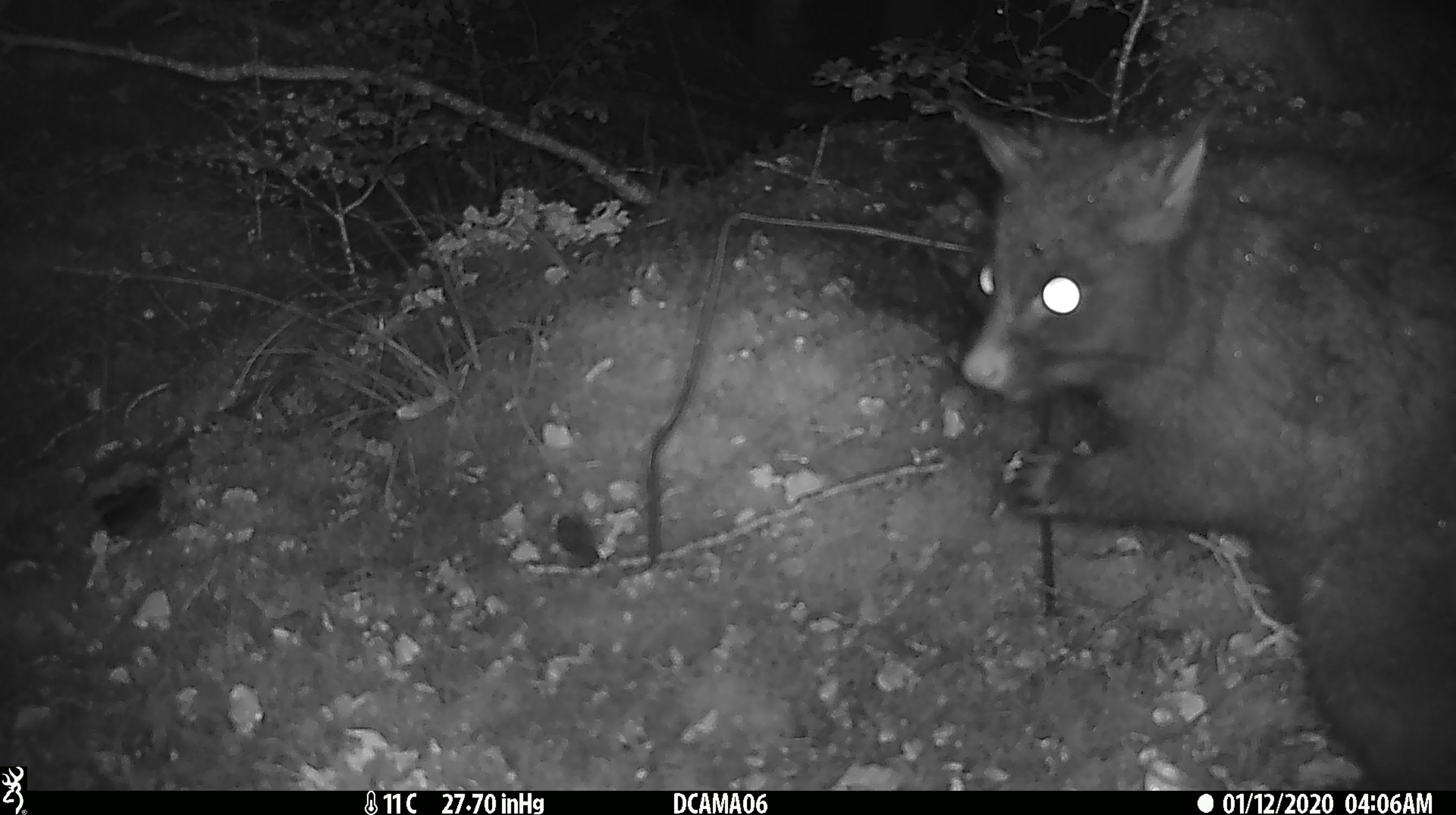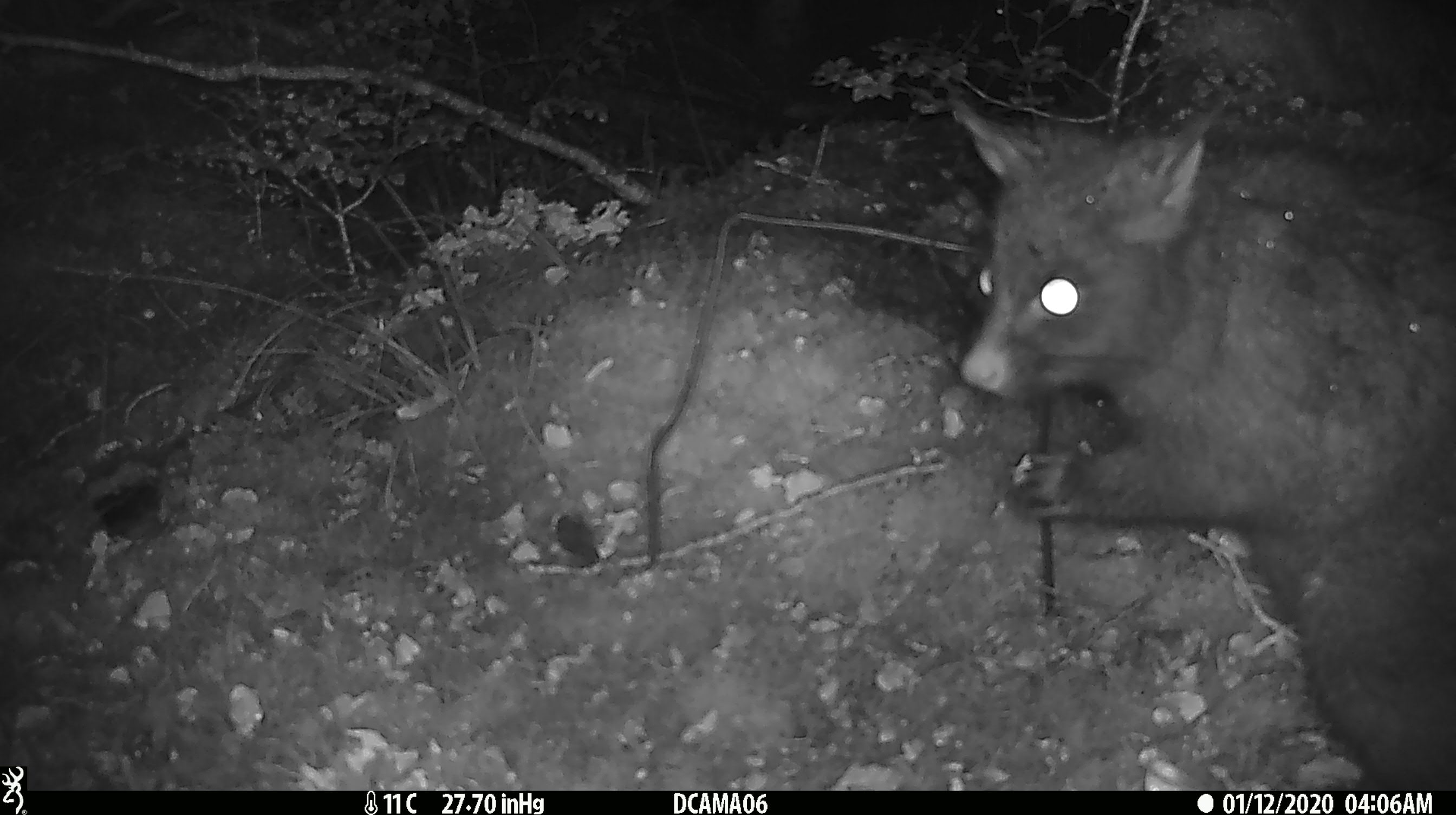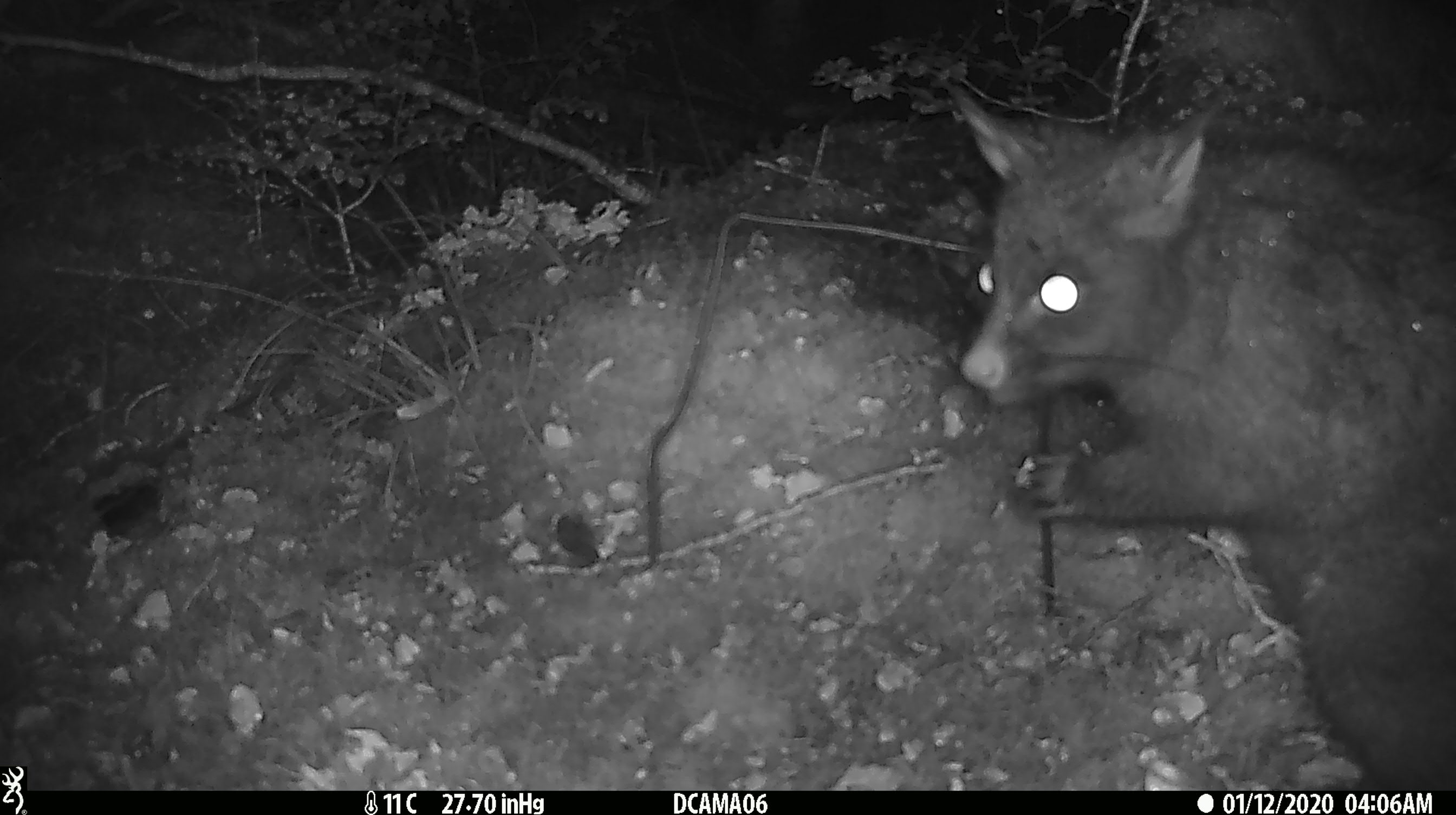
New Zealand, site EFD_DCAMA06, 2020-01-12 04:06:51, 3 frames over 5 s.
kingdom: Animalia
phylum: Chordata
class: Mammalia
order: Diprotodontia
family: Phalangeridae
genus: Trichosurus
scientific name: Trichosurus vulpecula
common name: common brushtail possum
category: possum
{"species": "possum (common brushtail possum) (Trichosurus vulpecula)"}